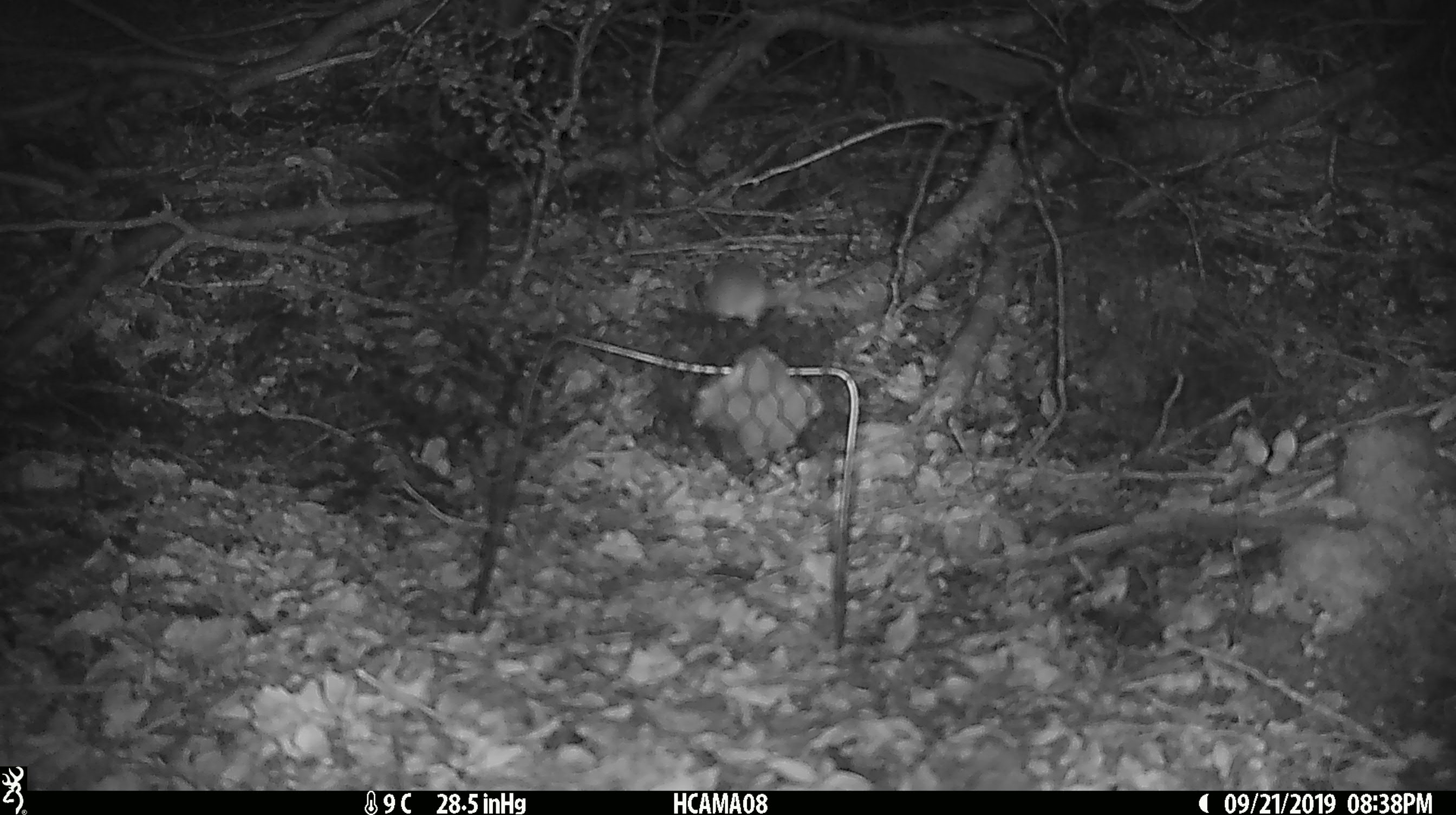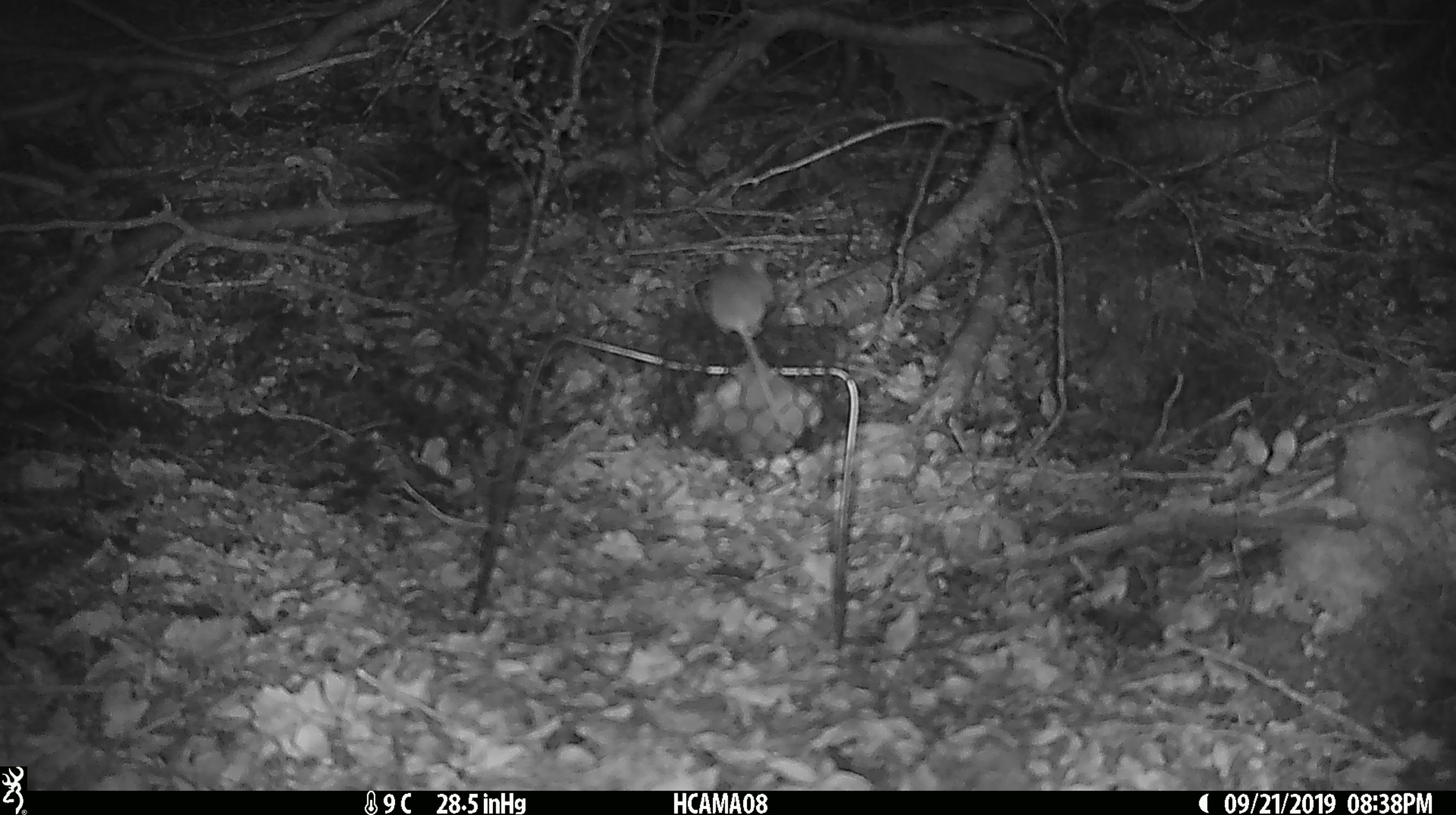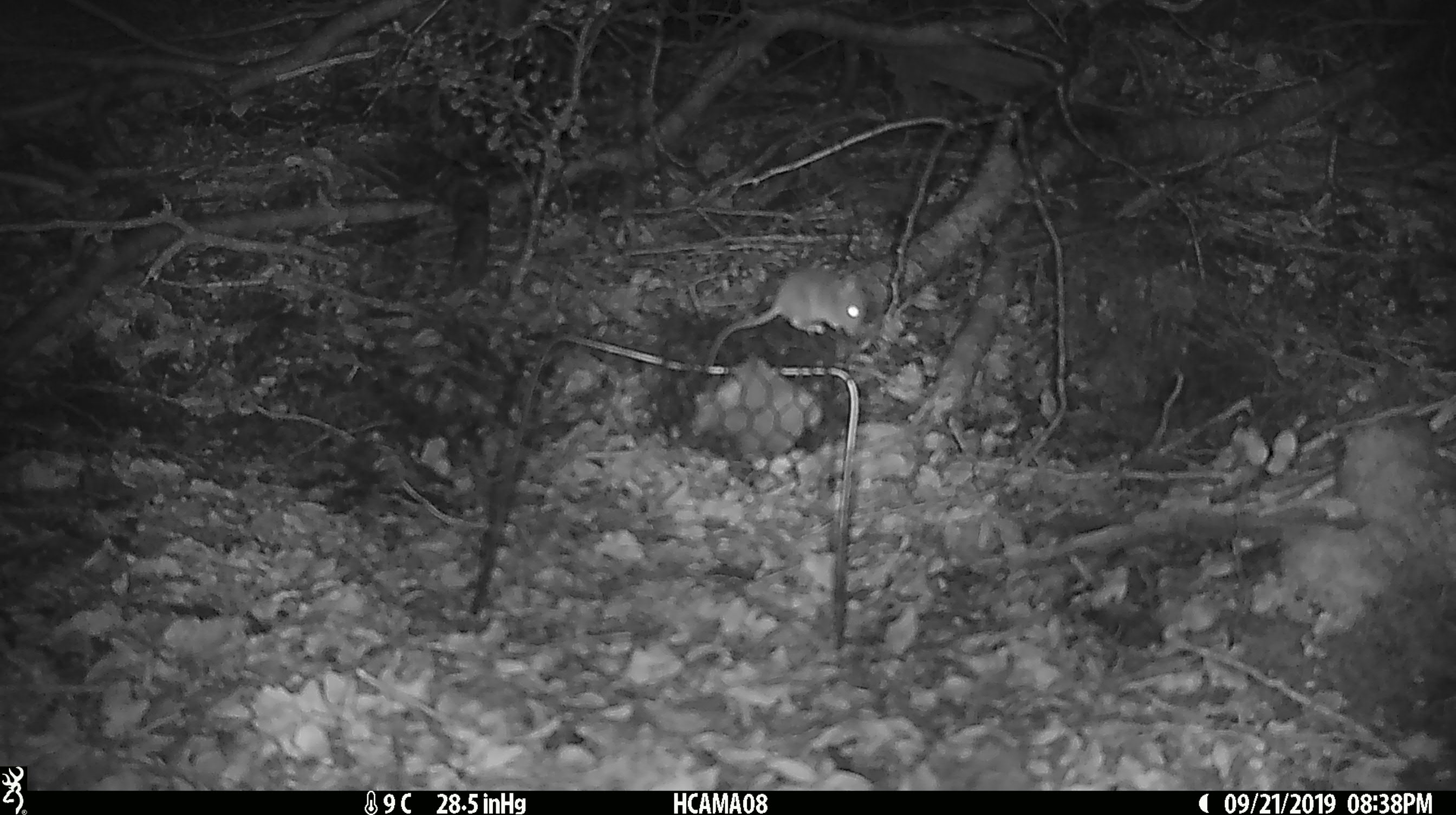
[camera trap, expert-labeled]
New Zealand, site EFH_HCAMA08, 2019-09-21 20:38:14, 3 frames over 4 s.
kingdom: Animalia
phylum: Chordata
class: Mammalia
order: Rodentia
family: Muridae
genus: Mus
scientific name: Mus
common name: mouse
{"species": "mouse (Mus)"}